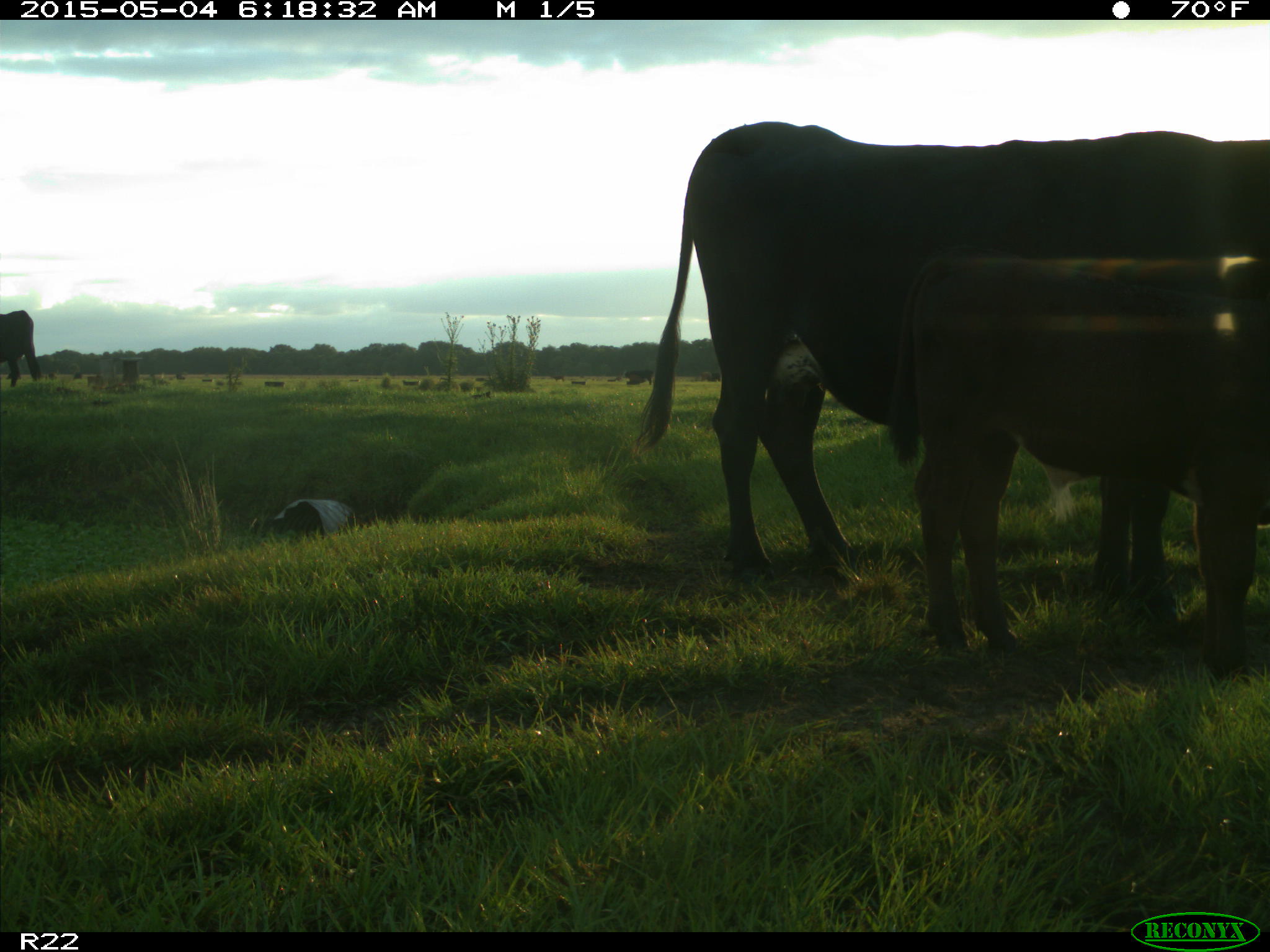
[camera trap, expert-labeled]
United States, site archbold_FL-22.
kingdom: Animalia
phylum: Chordata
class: Mammalia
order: Artiodactyla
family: Bovidae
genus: Bos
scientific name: Bos taurus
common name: domestic cow